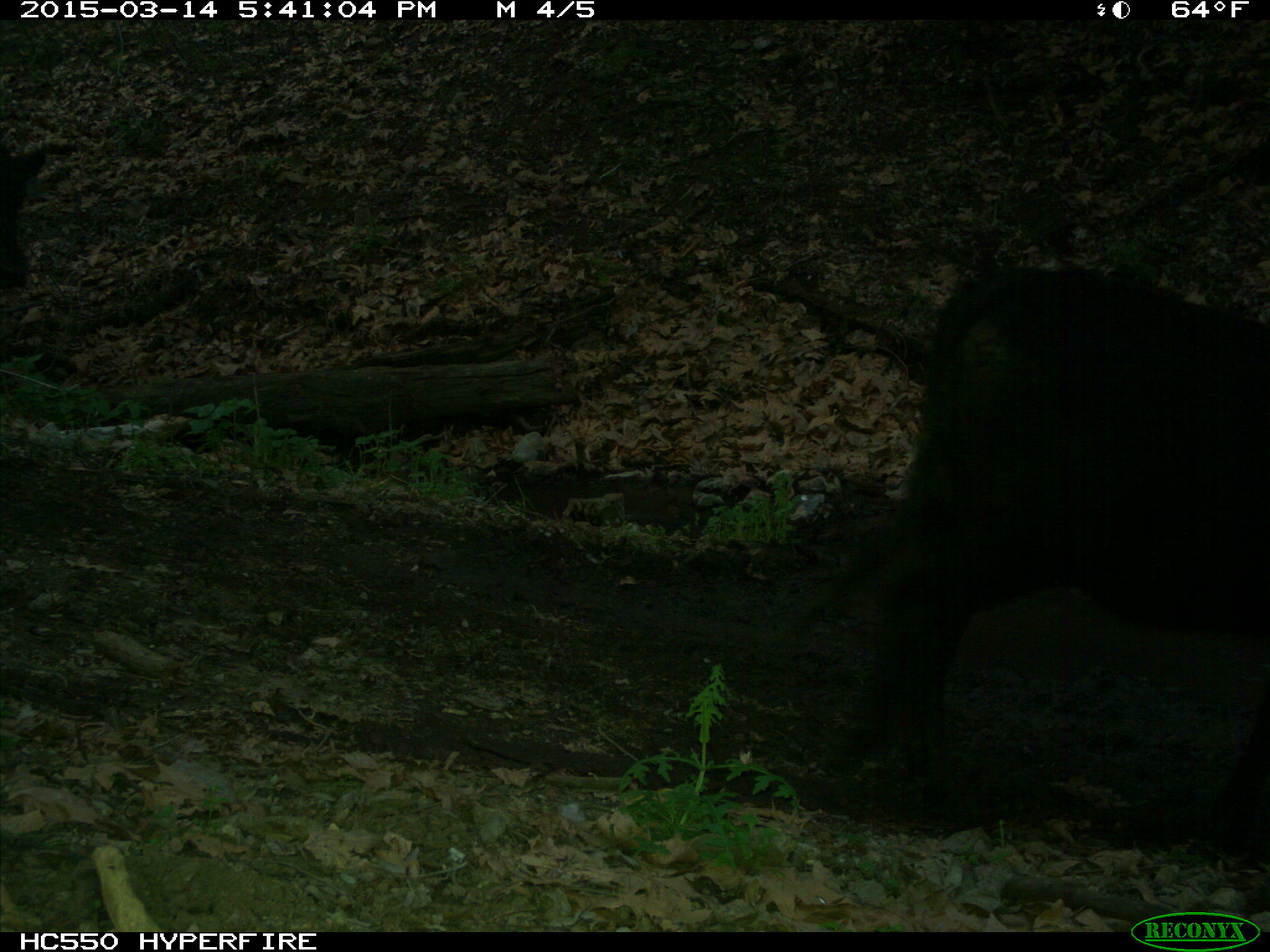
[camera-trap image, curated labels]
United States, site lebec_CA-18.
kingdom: Animalia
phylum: Chordata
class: Mammalia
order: Artiodactyla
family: Bovidae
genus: Bos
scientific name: Bos taurus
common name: domestic cow